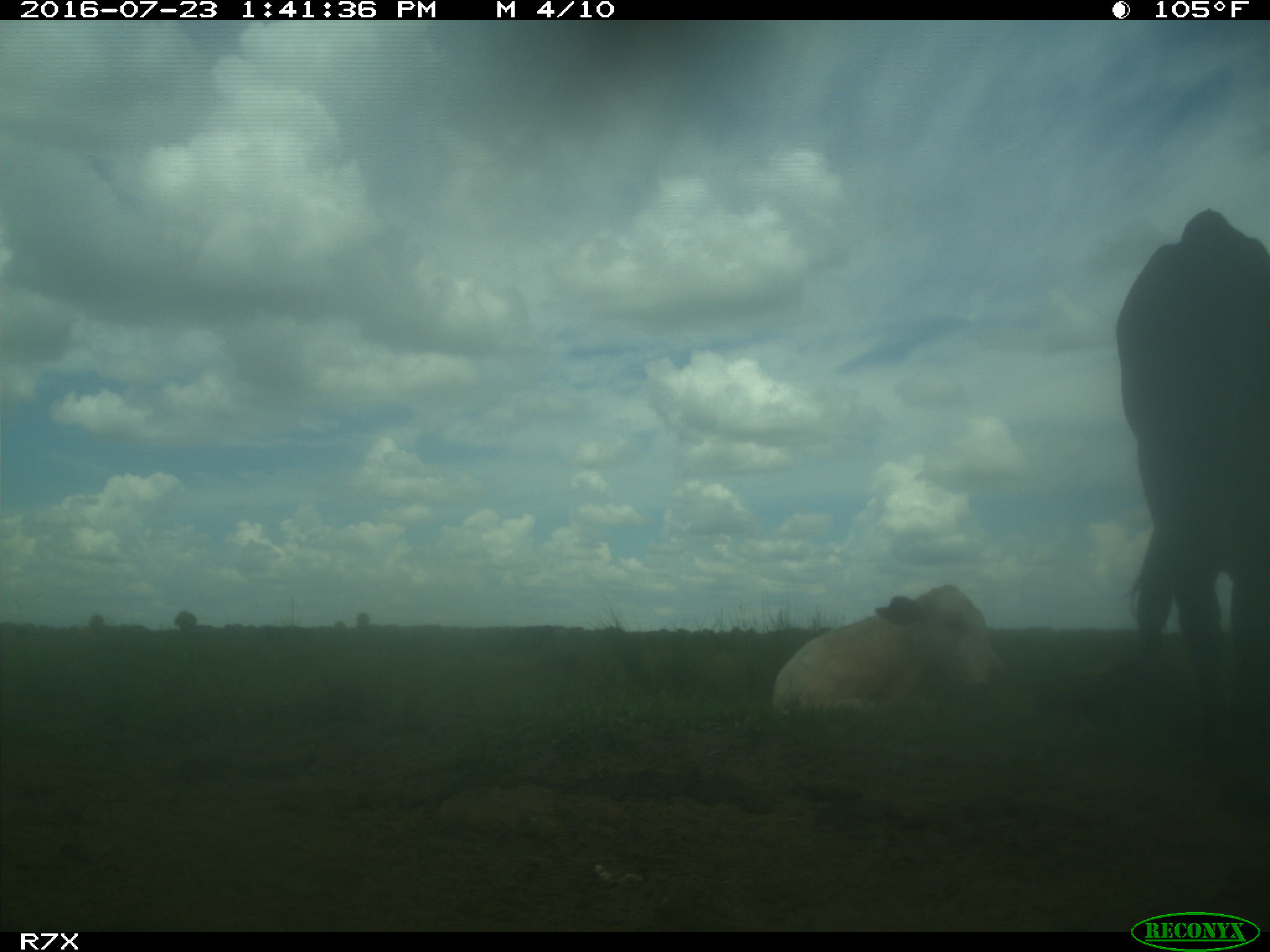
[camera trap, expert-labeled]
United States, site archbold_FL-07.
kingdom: Animalia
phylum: Chordata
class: Mammalia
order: Artiodactyla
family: Bovidae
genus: Bos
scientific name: Bos taurus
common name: domestic cow